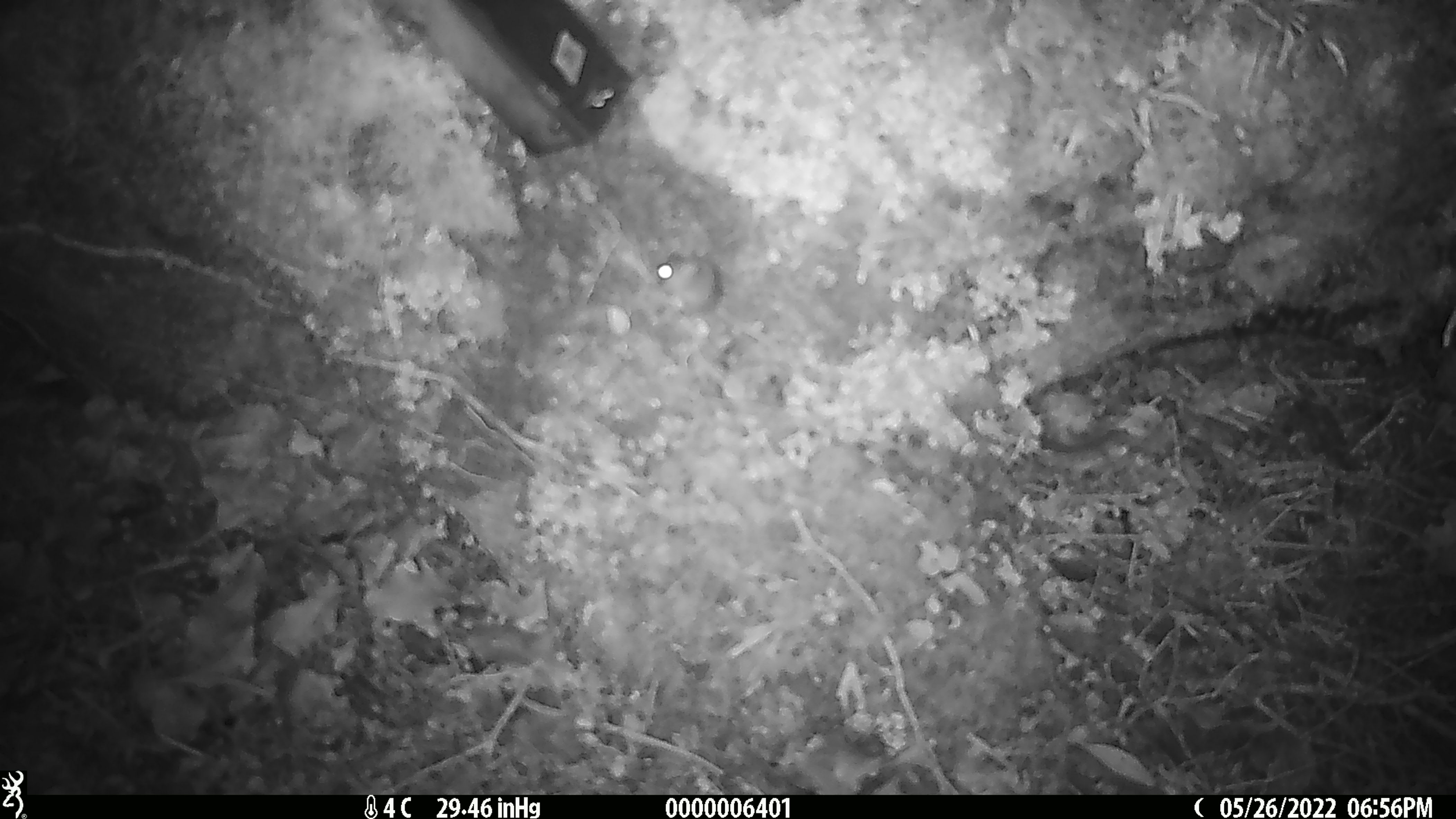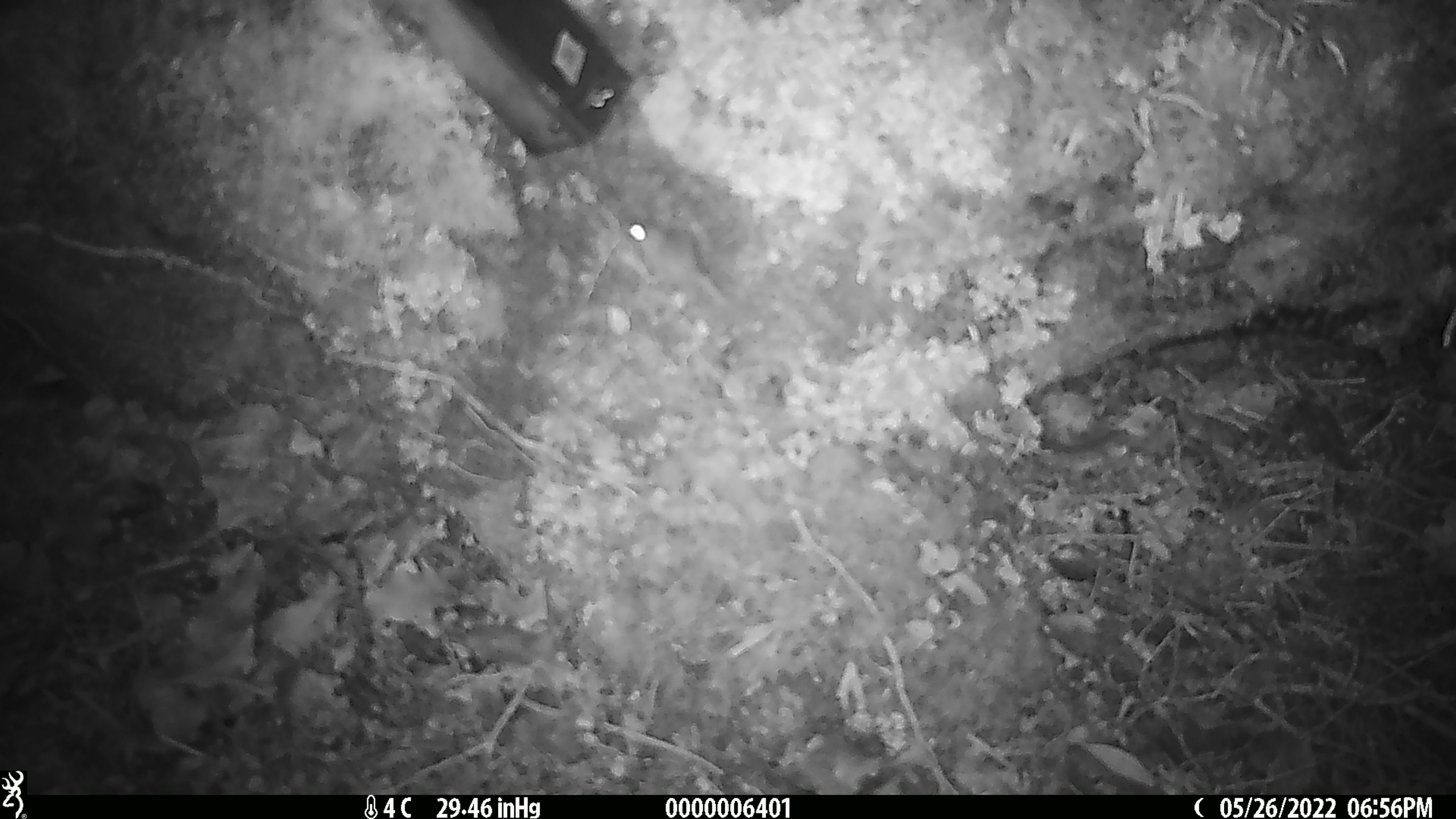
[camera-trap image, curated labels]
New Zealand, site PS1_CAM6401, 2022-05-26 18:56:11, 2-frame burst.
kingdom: Animalia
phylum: Chordata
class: Mammalia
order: Rodentia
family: Muridae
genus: Mus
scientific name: Mus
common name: mouse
Mouse (Mus).